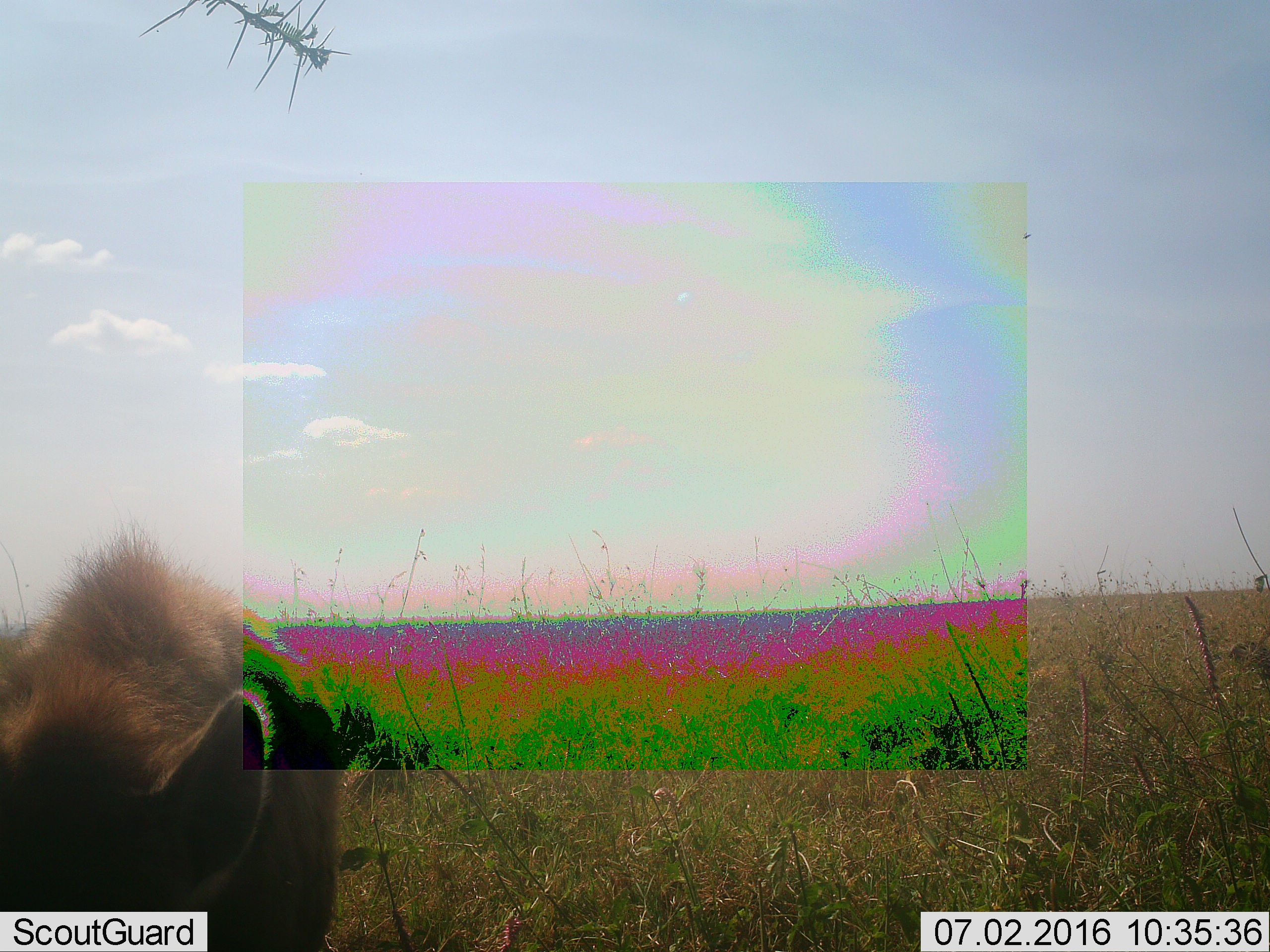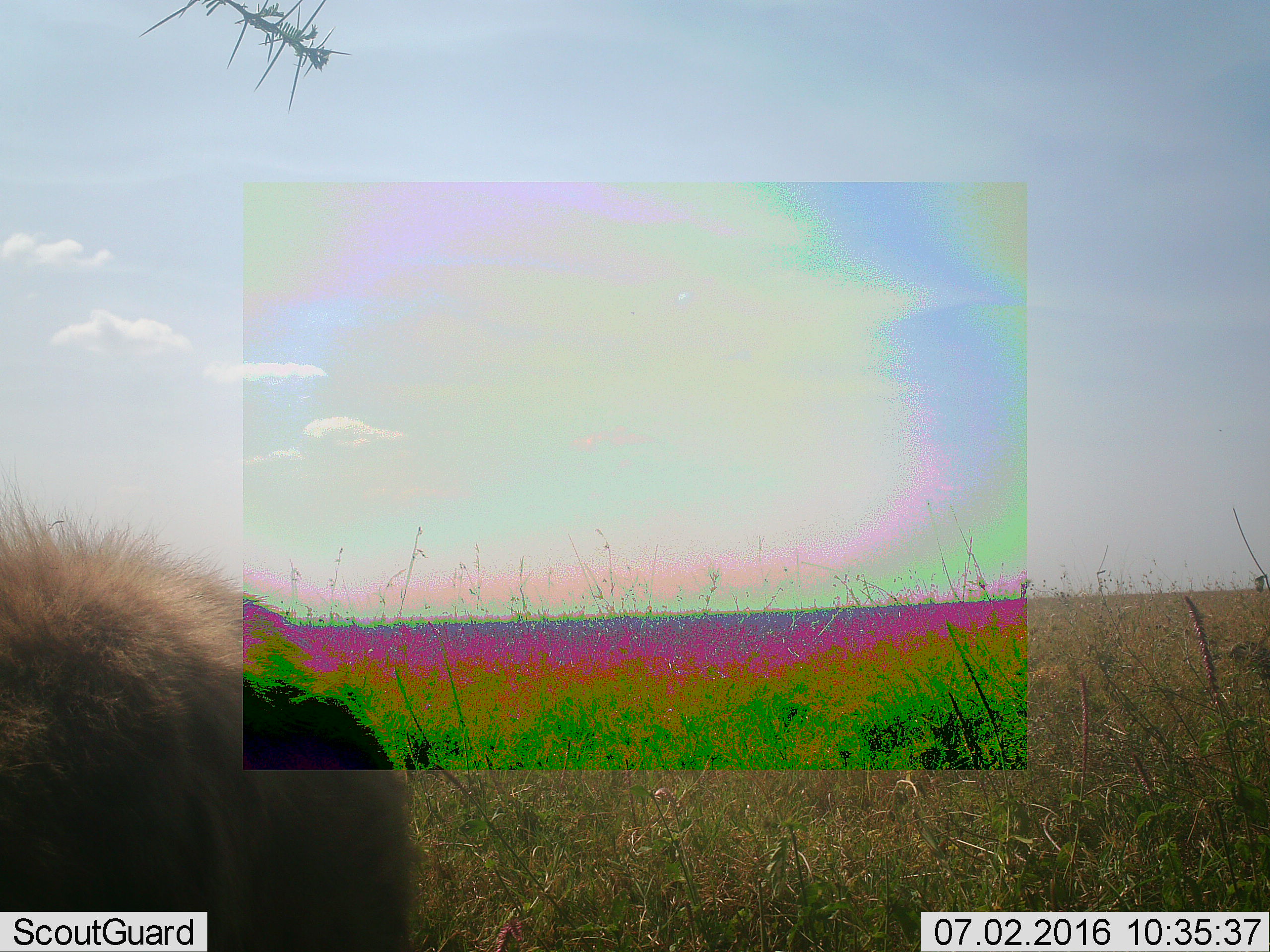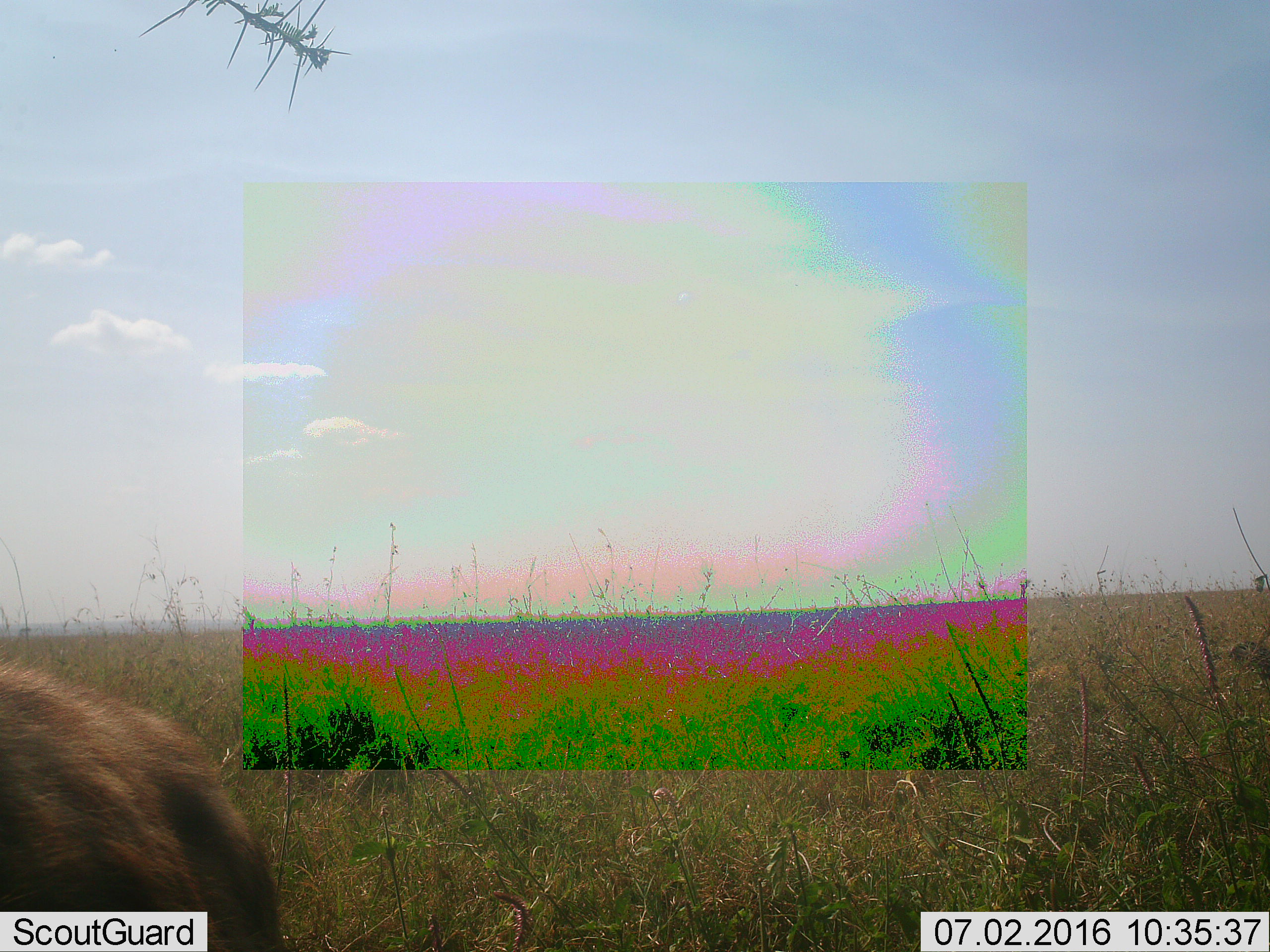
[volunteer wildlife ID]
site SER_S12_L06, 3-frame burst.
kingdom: Animalia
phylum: Chordata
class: Mammalia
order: Carnivora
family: Hyaenidae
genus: Crocuta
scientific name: Crocuta crocuta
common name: spotted hyena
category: hyenaspotted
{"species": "hyenaspotted (spotted hyena) (Crocuta crocuta)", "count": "1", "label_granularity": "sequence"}